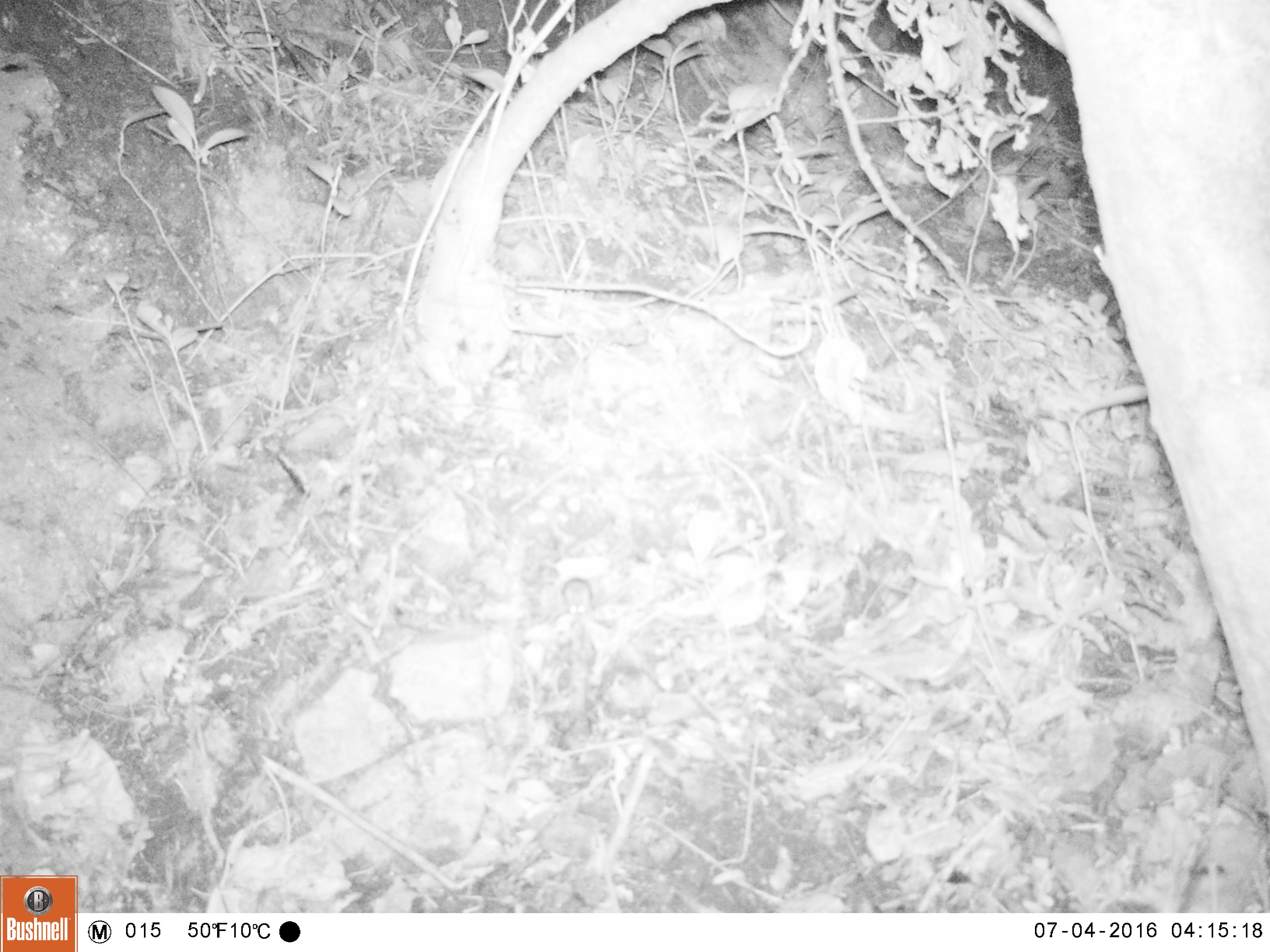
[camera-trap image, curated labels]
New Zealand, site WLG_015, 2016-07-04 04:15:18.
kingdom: Animalia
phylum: Chordata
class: Mammalia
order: Rodentia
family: Muridae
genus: Mus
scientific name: Mus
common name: mouse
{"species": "mouse (Mus)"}